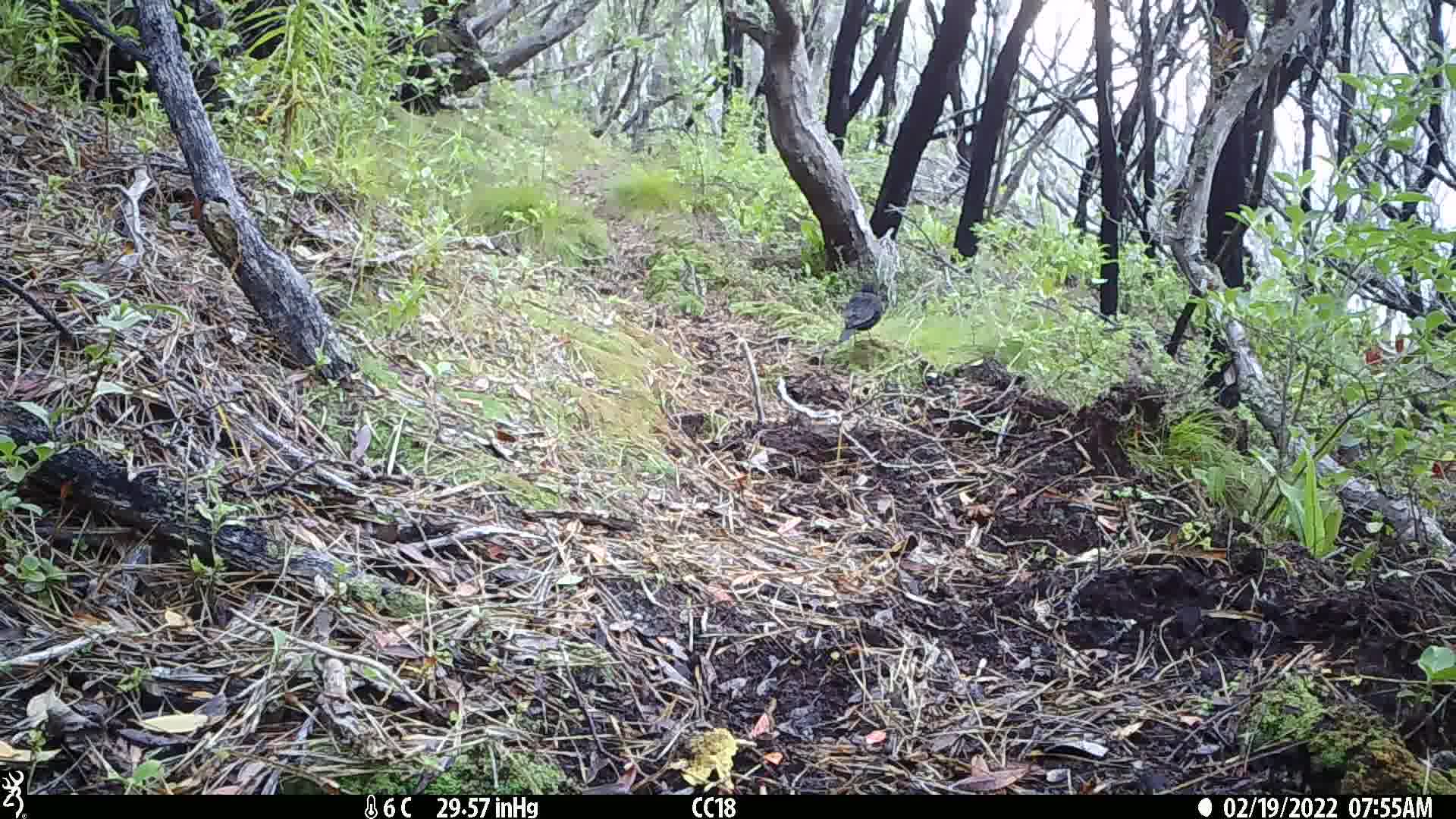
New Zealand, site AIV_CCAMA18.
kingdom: Animalia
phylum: Chordata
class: Aves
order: Passeriformes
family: Turdidae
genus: Turdus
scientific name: Turdus merula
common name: eurasian blackbird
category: blackbird